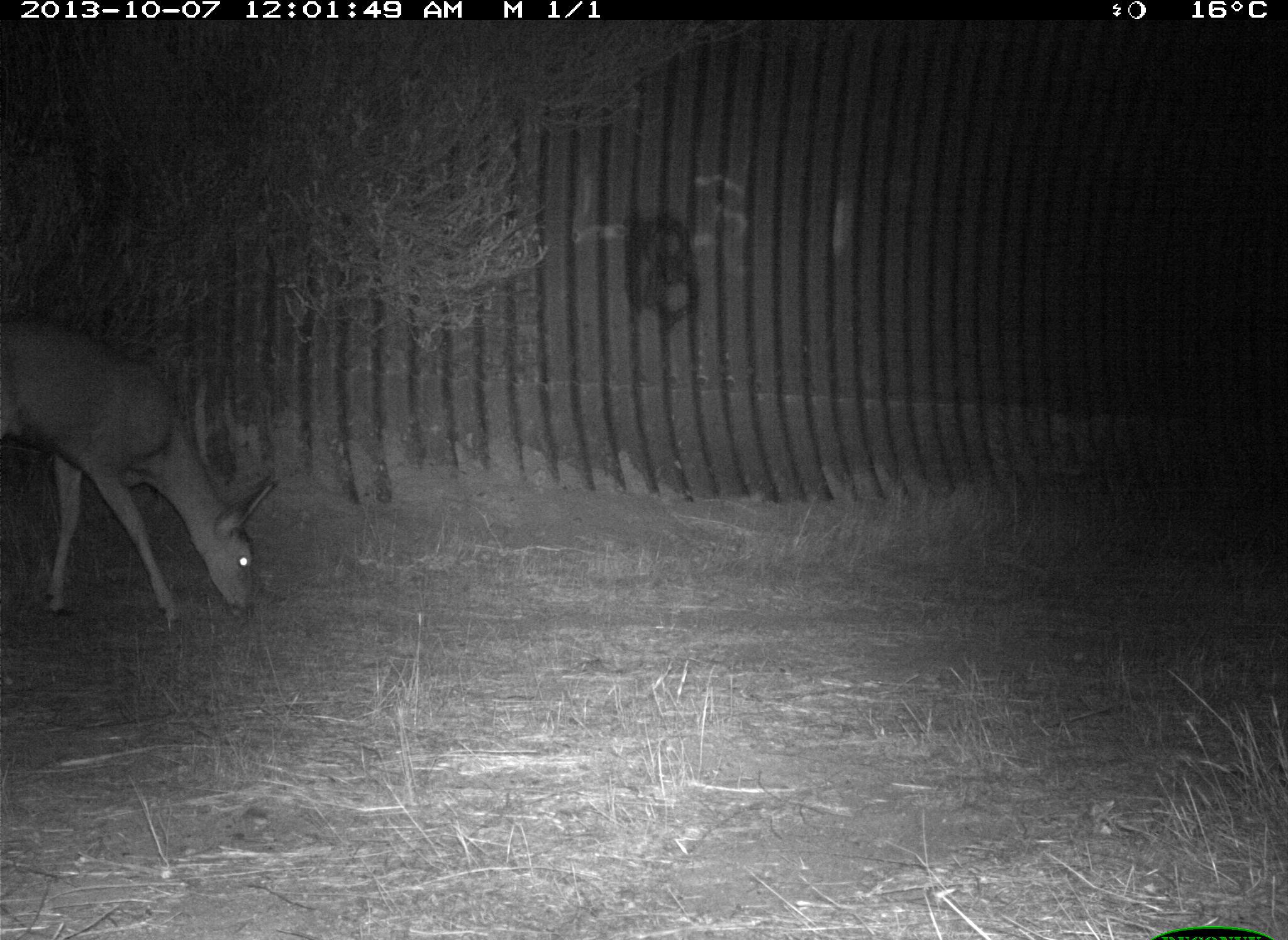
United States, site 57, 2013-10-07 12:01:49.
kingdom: Animalia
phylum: Chordata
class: Mammalia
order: Artiodactyla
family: Cervidae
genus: Odocoileus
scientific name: Odocoileus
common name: deer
Deer (Odocoileus).